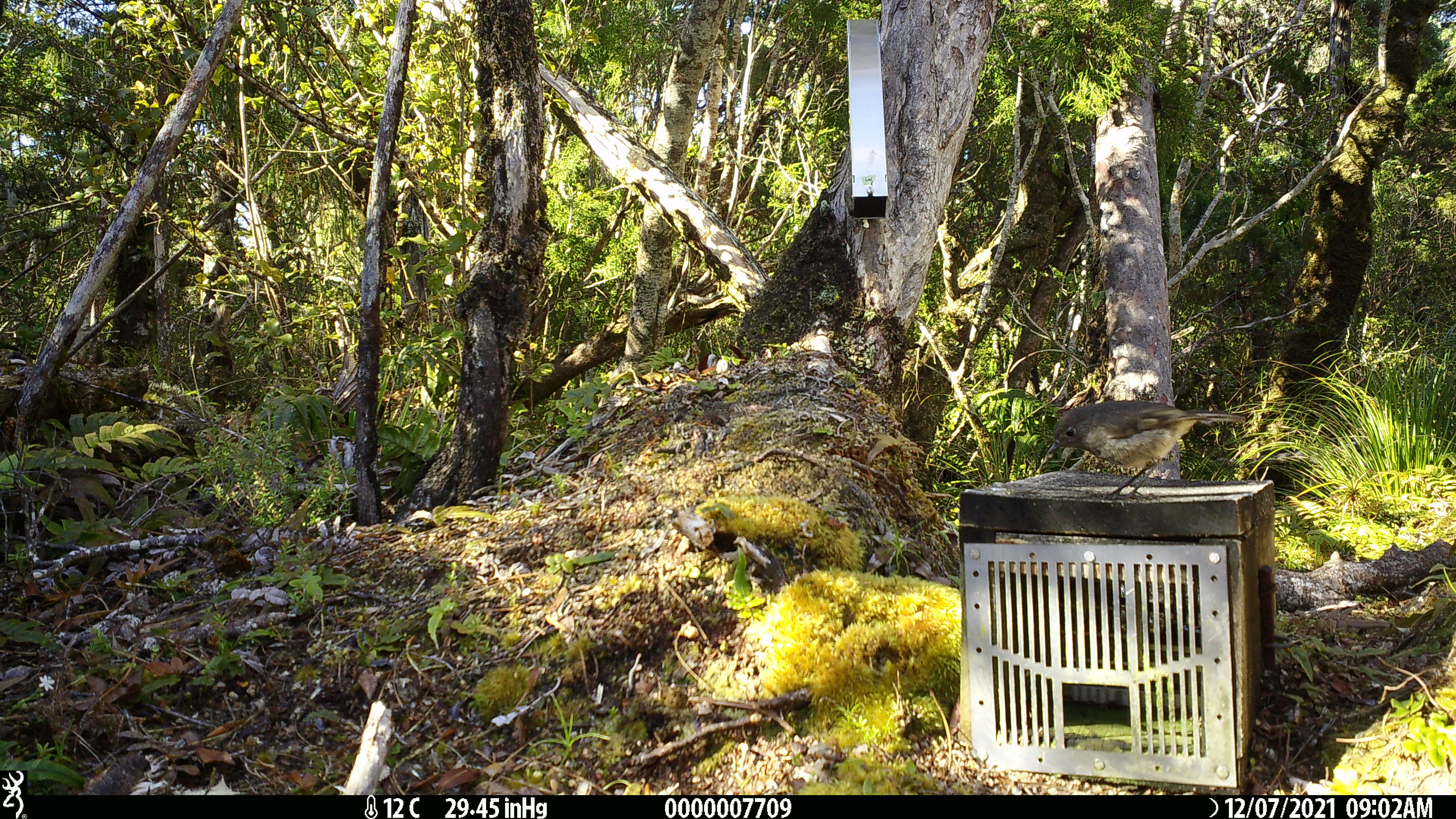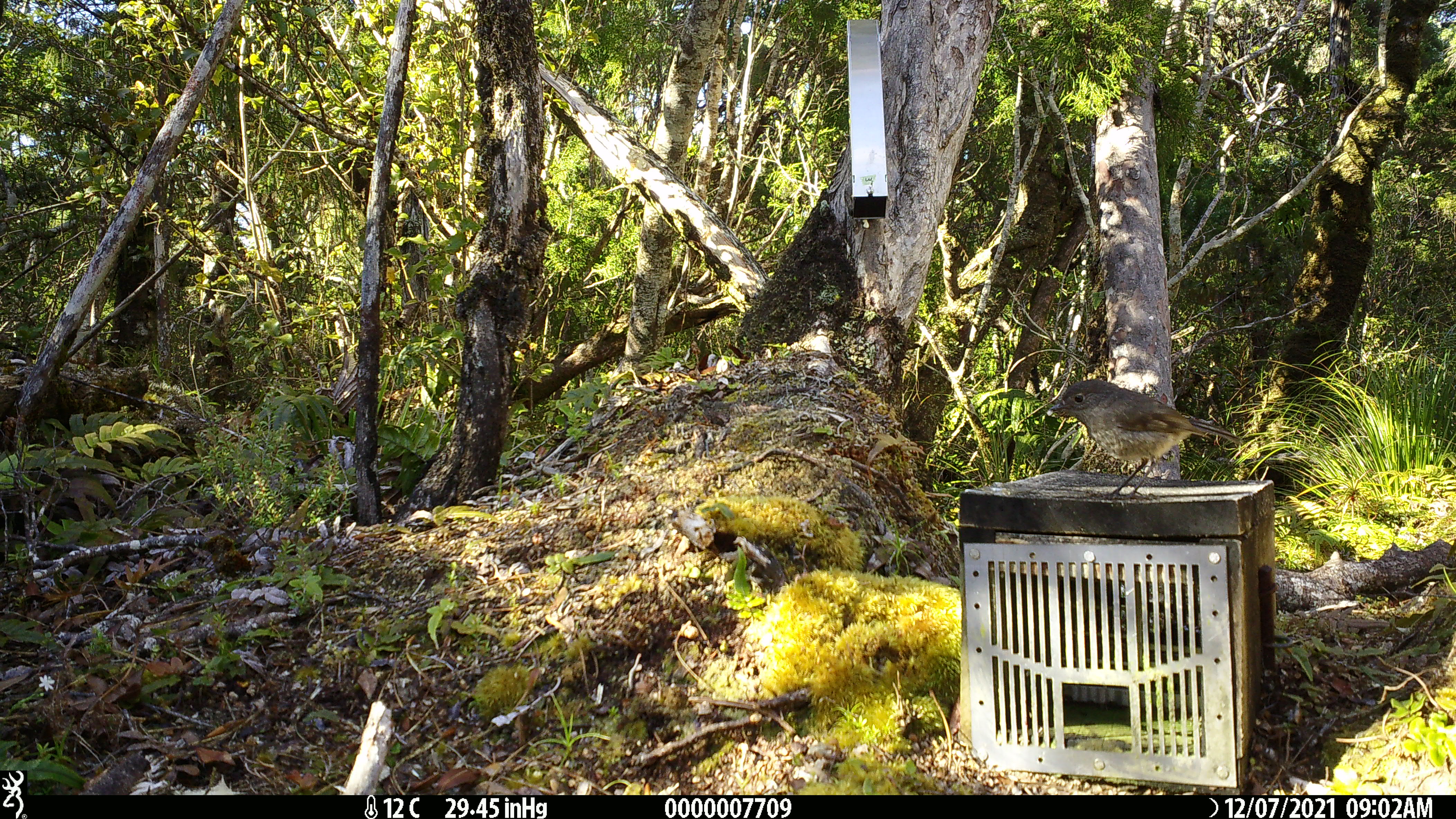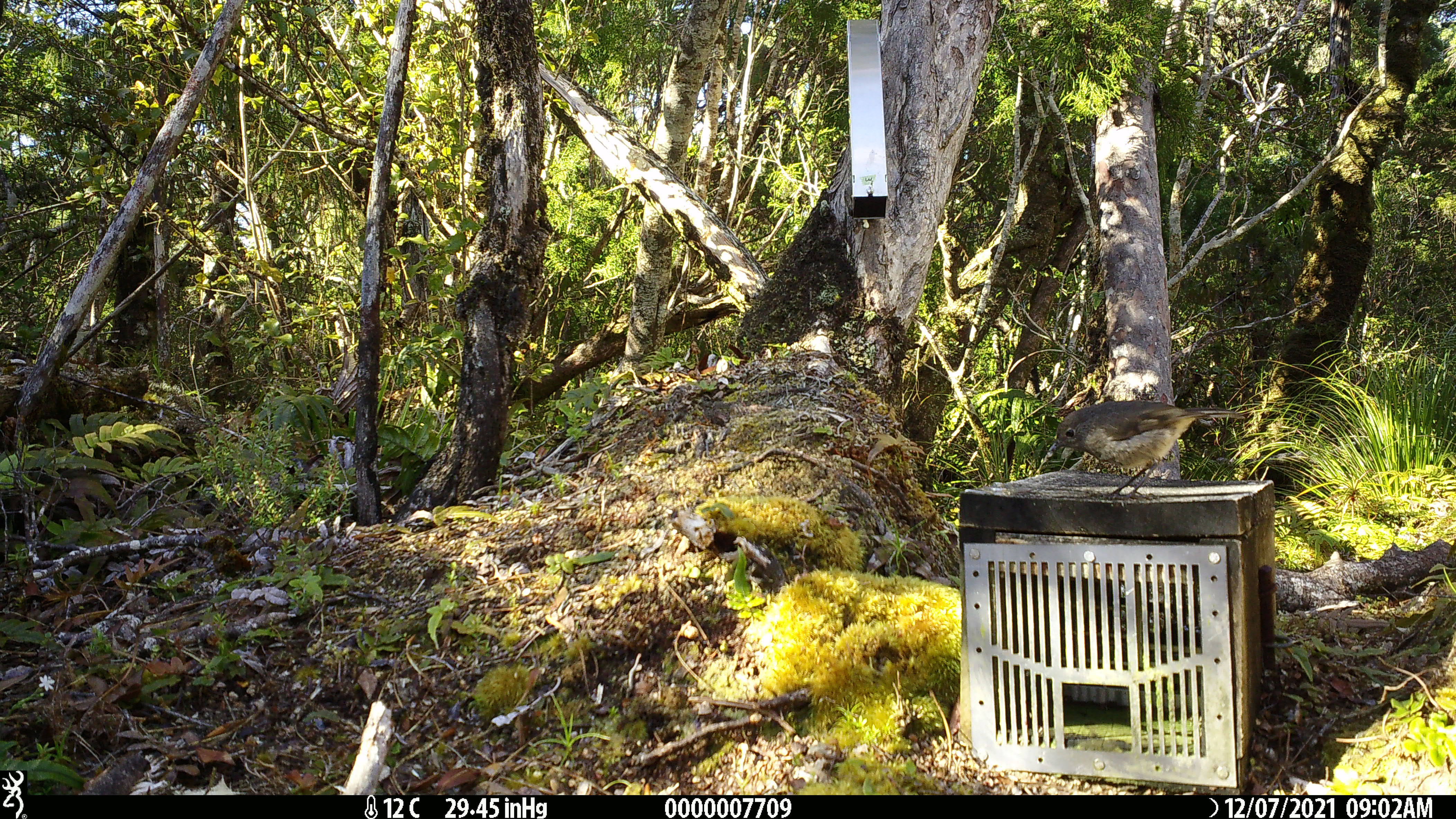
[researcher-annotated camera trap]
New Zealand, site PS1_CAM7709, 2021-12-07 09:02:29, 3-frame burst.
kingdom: Animalia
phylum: Chordata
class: Aves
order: Passeriformes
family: Petroicidae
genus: Petroica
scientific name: Petroica australis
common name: new zealand robin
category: robin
Robin (new zealand robin) (Petroica australis).